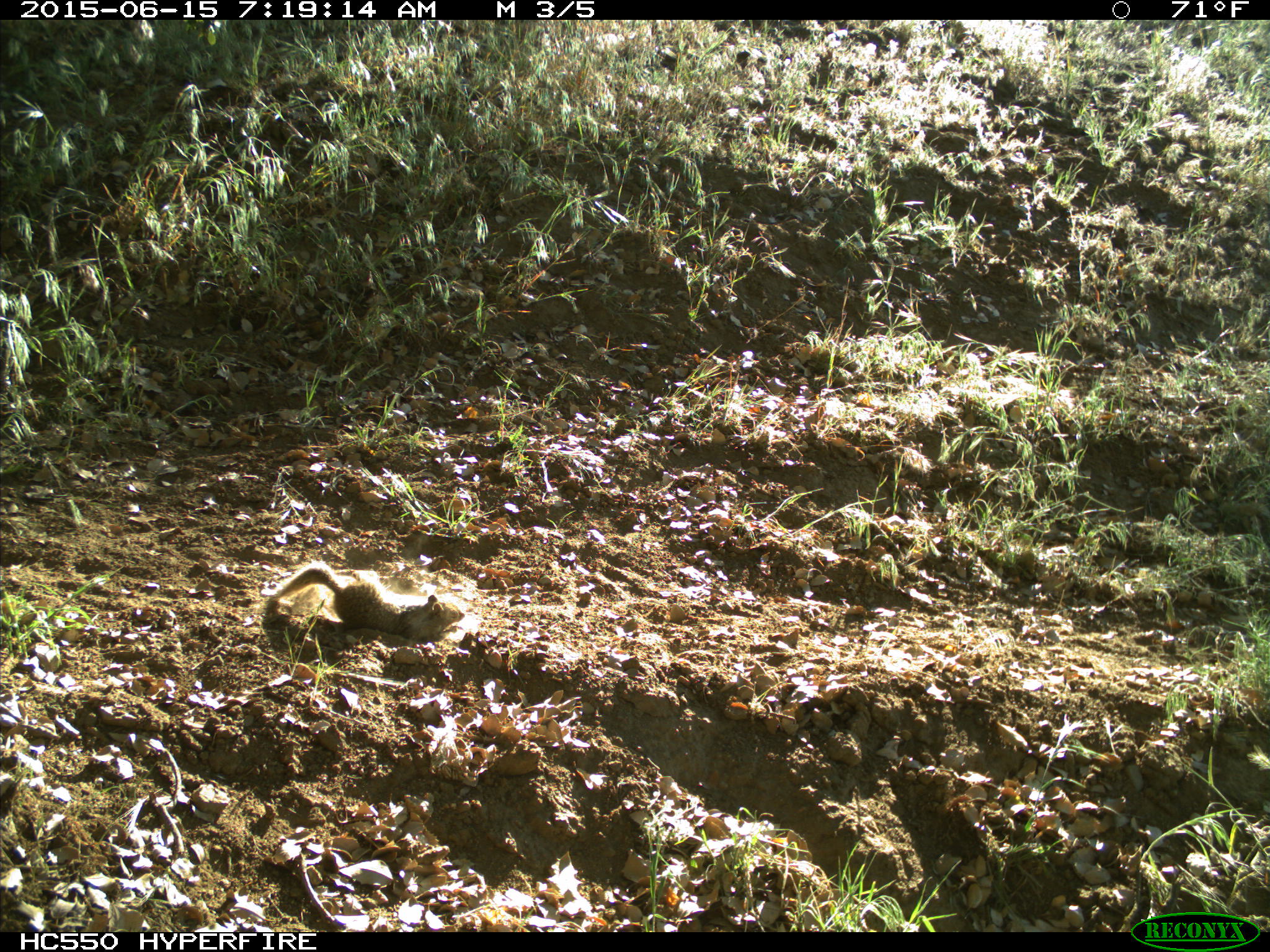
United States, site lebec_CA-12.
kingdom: Animalia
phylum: Chordata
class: Mammalia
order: Rodentia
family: Sciuridae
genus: Otospermophilus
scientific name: Otospermophilus beecheyi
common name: california ground squirrel